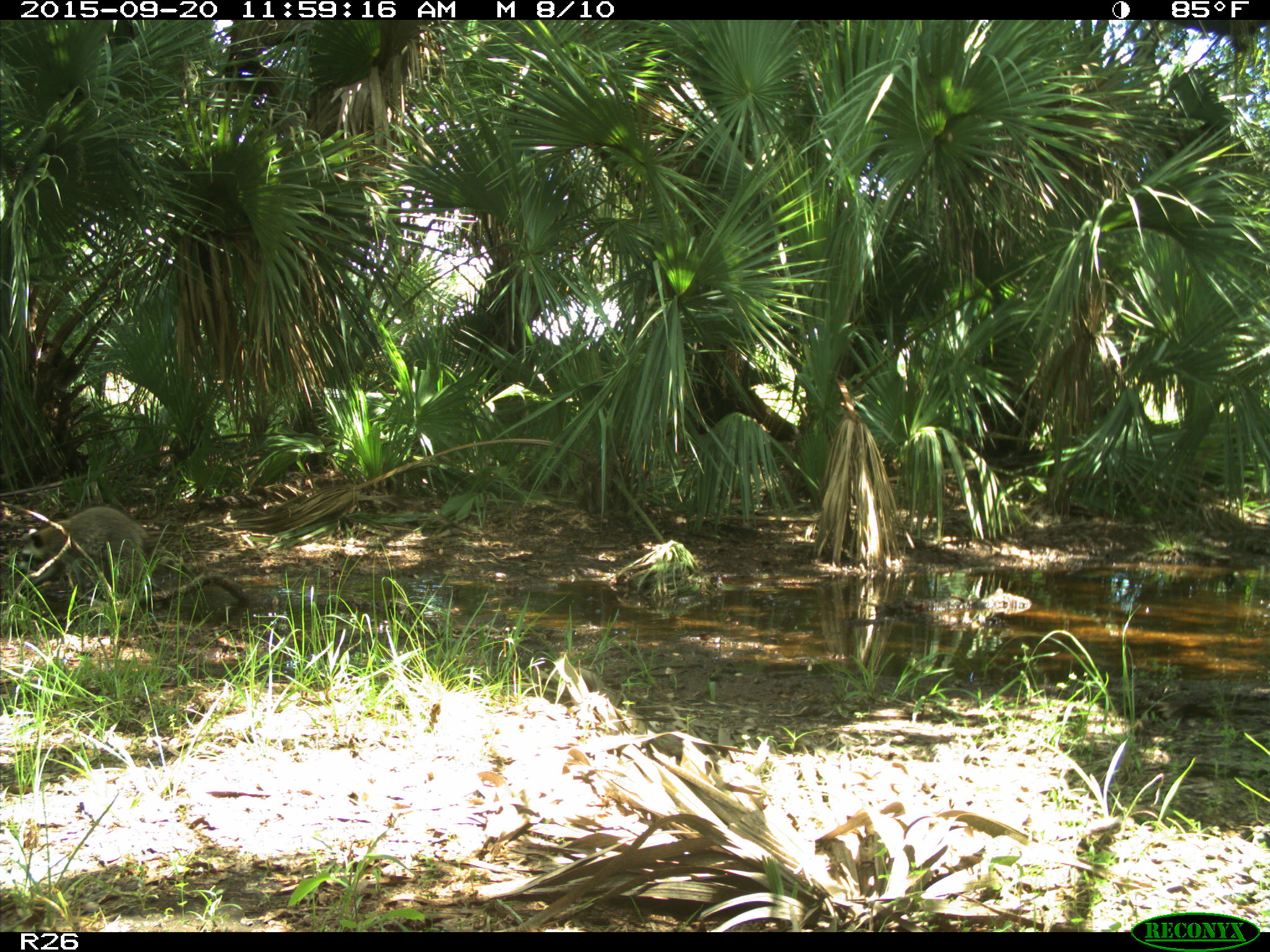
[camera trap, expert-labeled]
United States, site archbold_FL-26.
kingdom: Animalia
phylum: Chordata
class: Mammalia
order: Carnivora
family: Procyonidae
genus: Procyon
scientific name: Procyon lotor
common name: common raccoon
Procyon lotor (common raccoon).